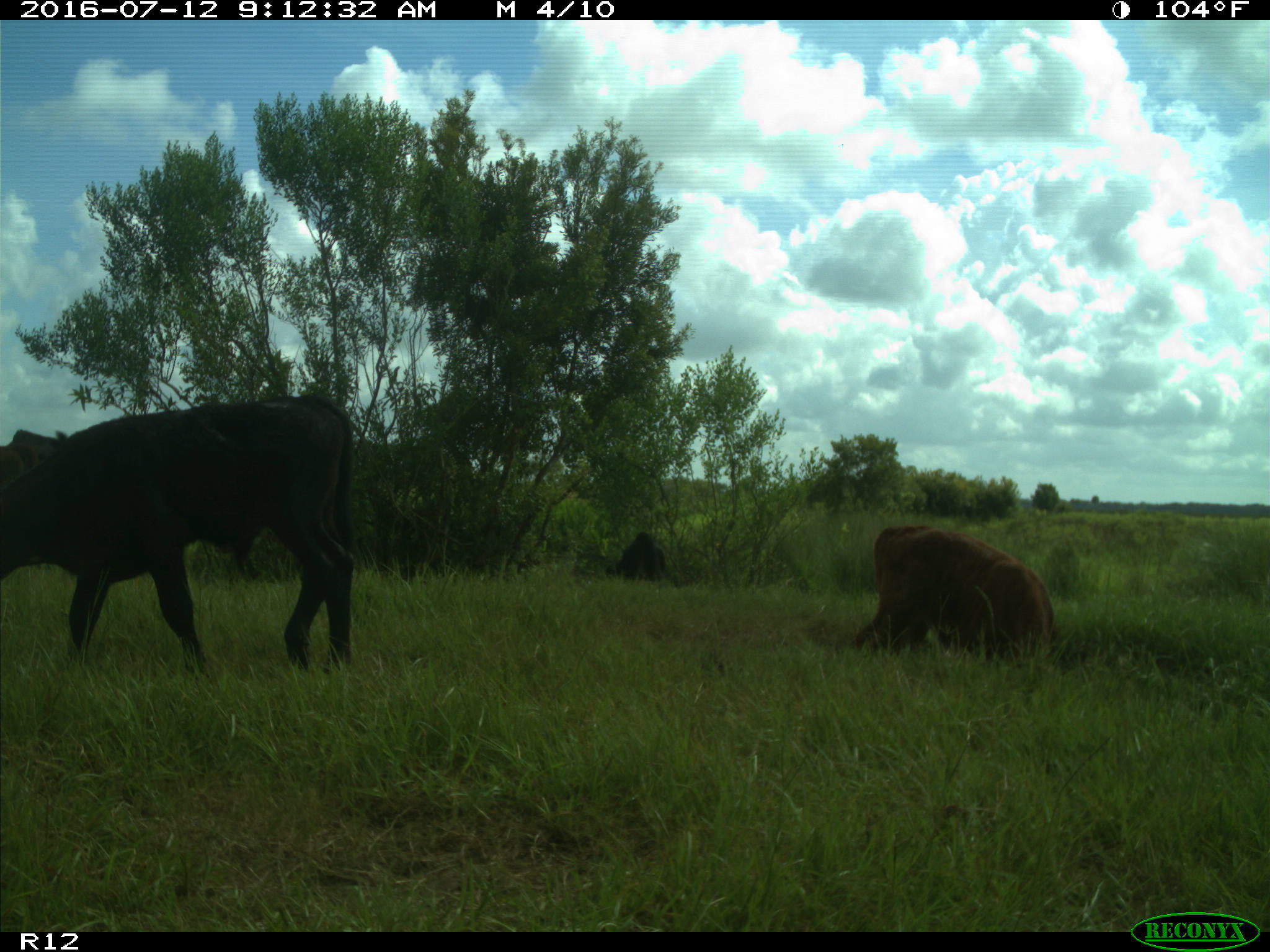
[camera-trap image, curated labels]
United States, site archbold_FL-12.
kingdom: Animalia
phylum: Chordata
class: Mammalia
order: Artiodactyla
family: Bovidae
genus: Bos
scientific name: Bos taurus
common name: domestic cow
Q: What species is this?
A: Bos taurus (domestic cow).